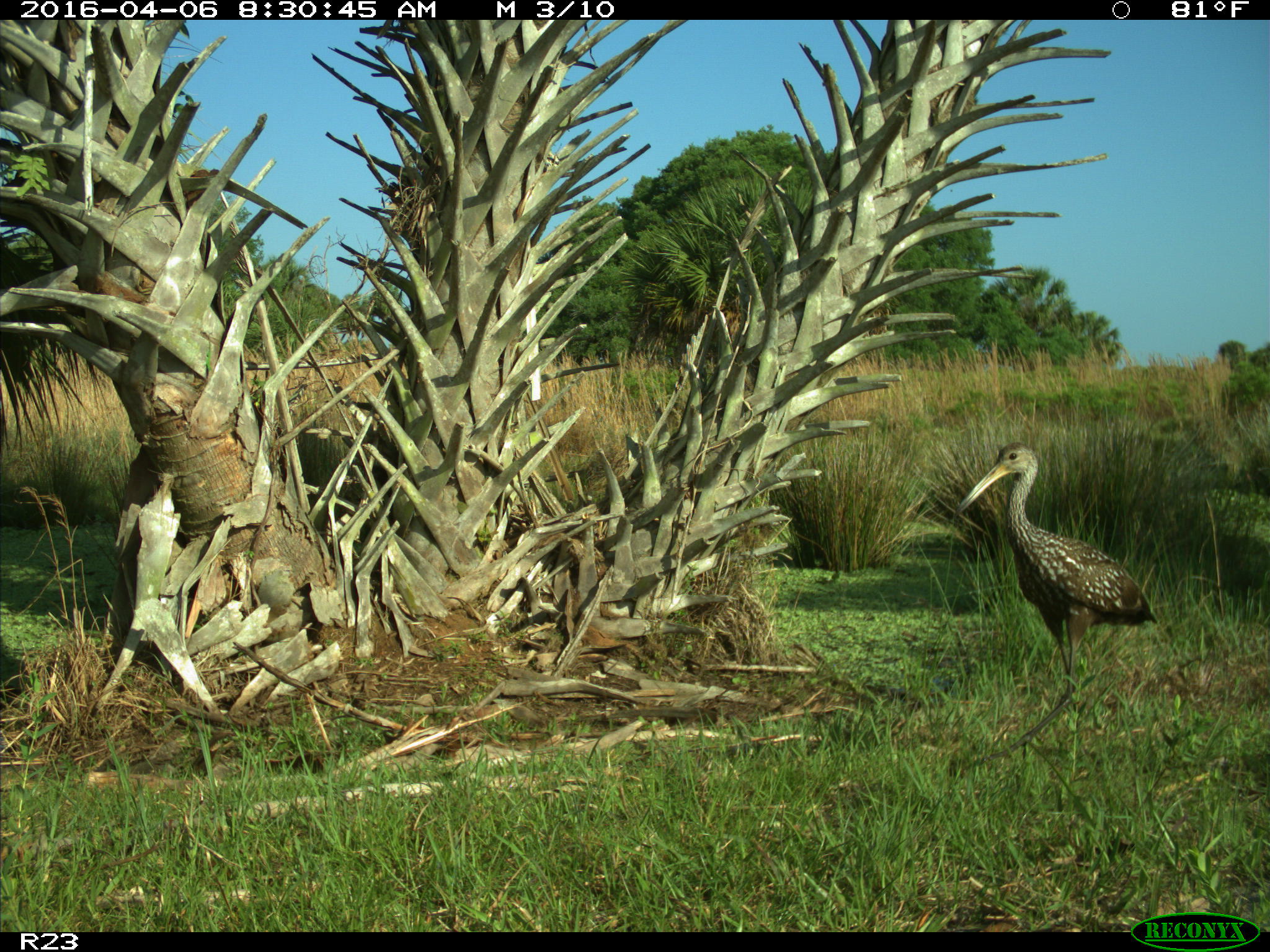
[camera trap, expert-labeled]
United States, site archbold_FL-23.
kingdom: Animalia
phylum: Chordata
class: Aves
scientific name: Aves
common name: birds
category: unidentified bird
Unidentified bird (birds) (Aves).